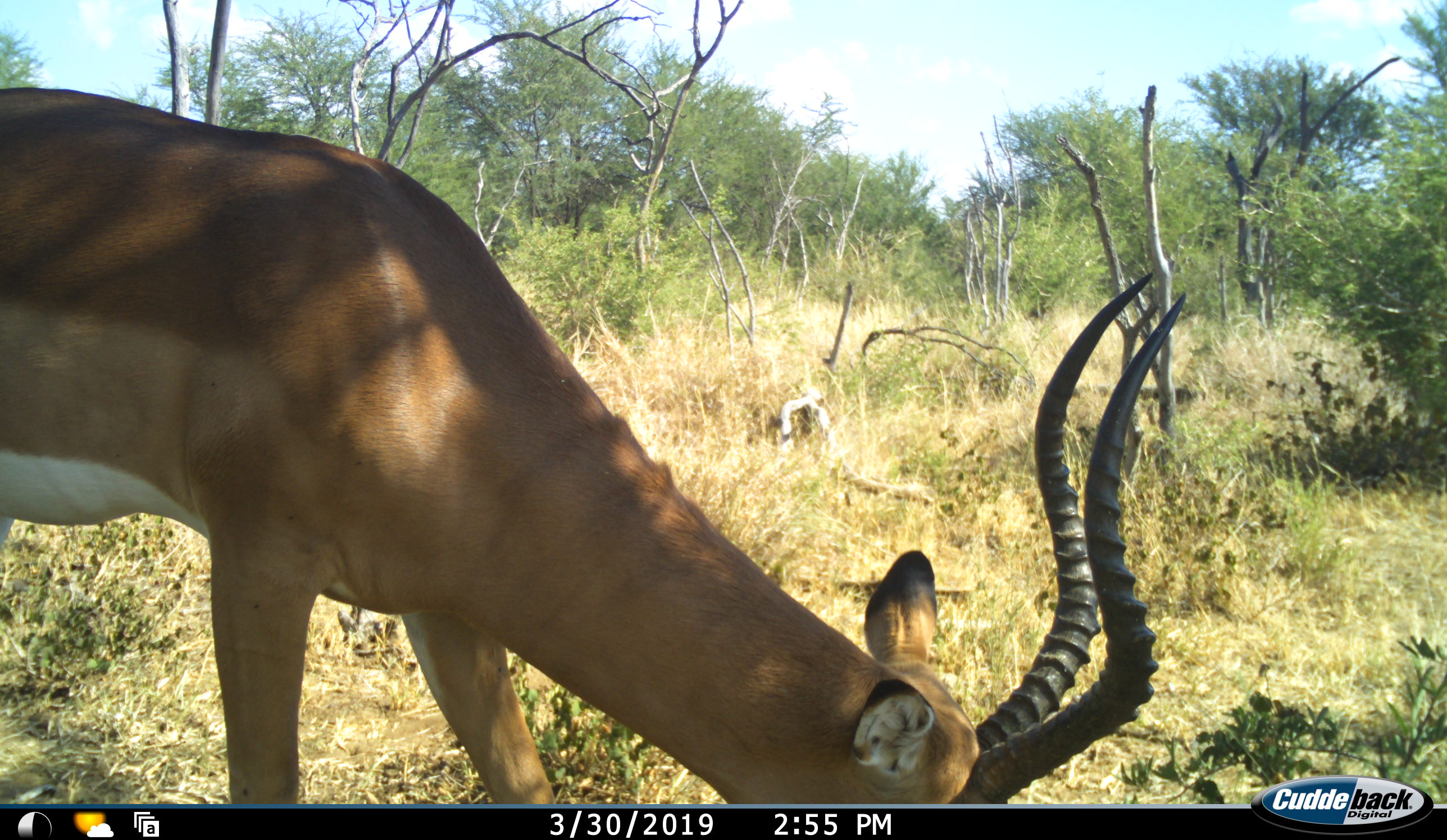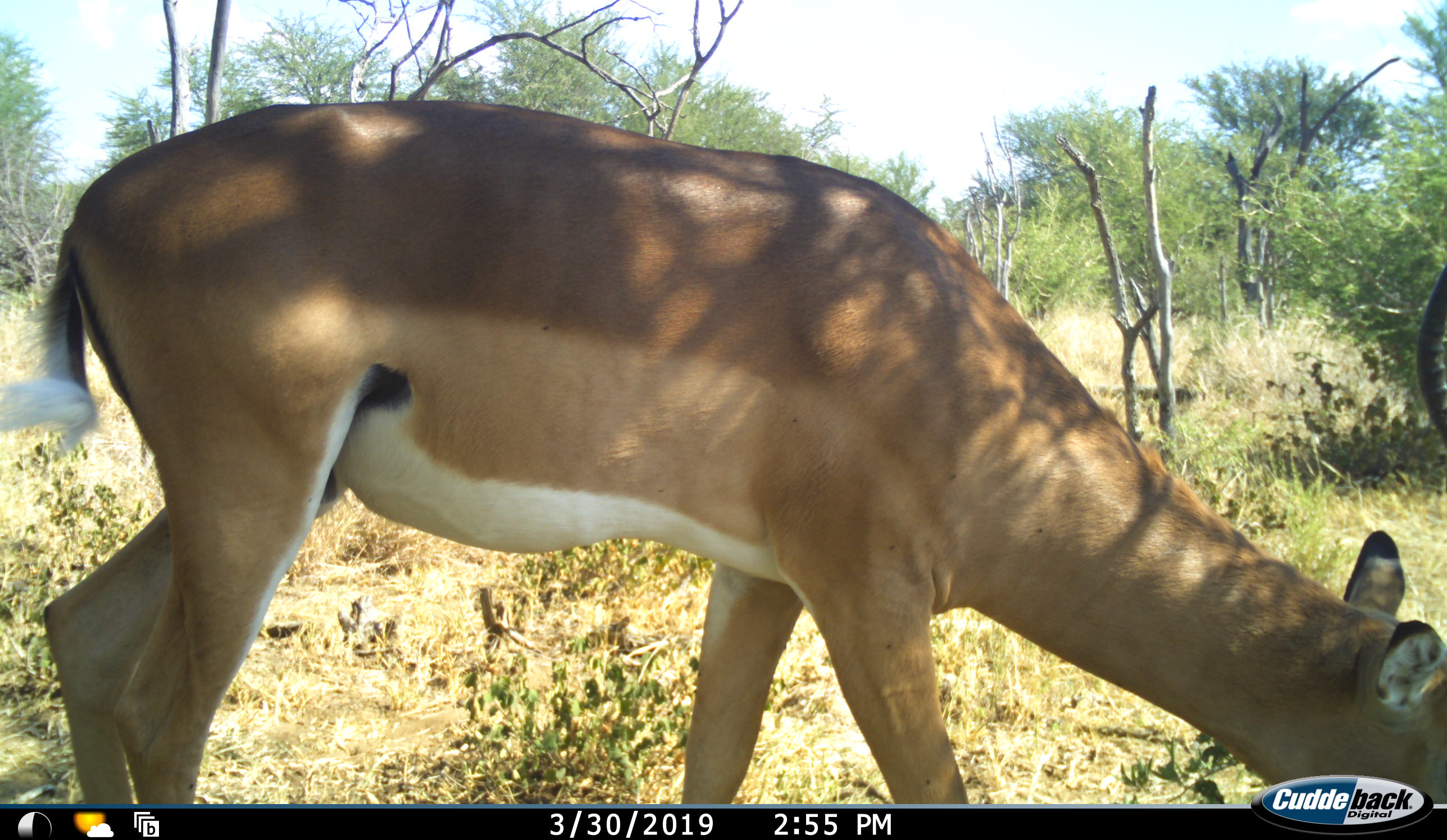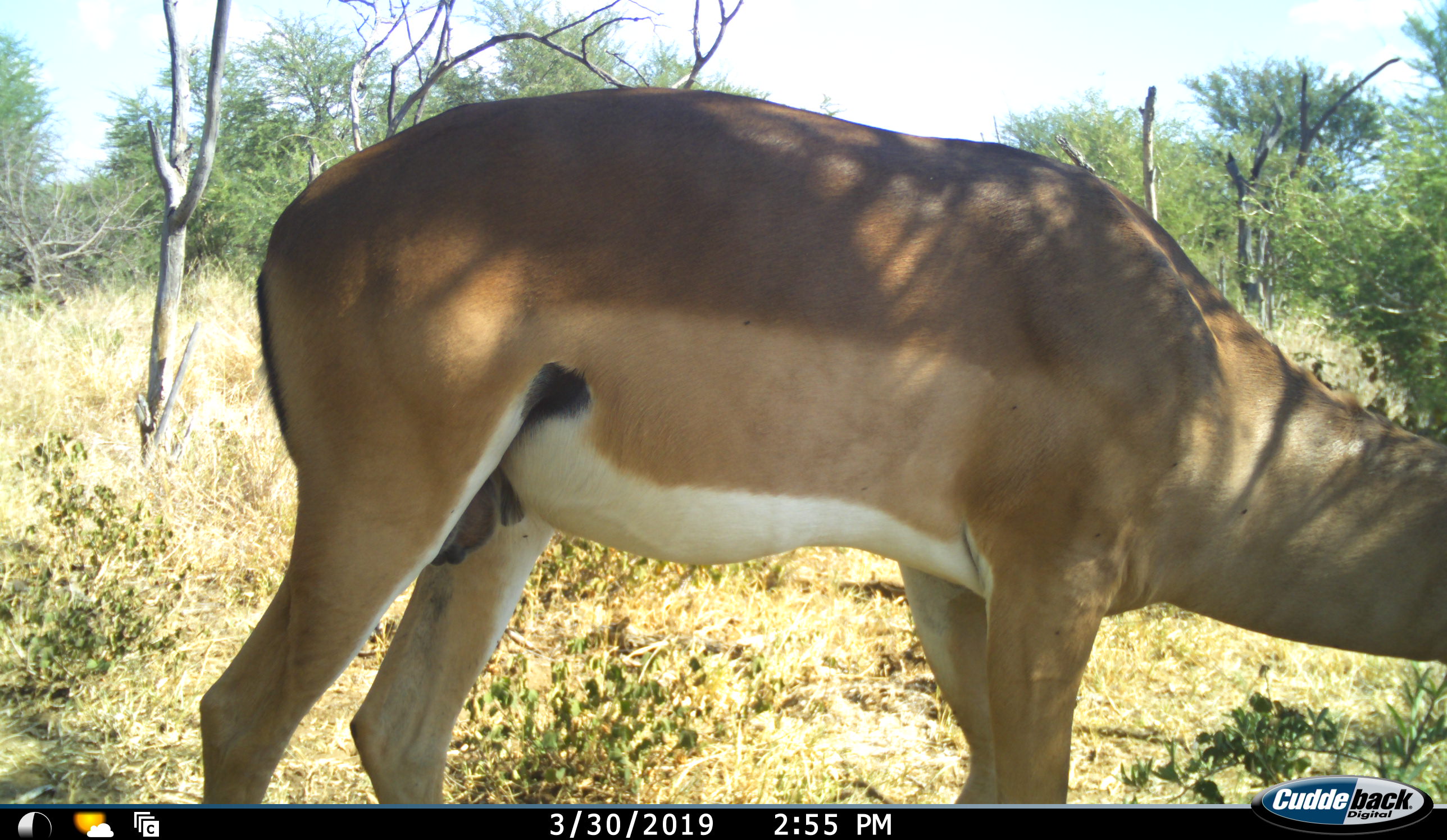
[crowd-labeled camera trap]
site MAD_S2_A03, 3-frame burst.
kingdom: Animalia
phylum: Chordata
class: Mammalia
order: Artiodactyla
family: Bovidae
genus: Aepyceros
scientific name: Aepyceros melampus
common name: impala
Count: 1.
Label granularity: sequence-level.